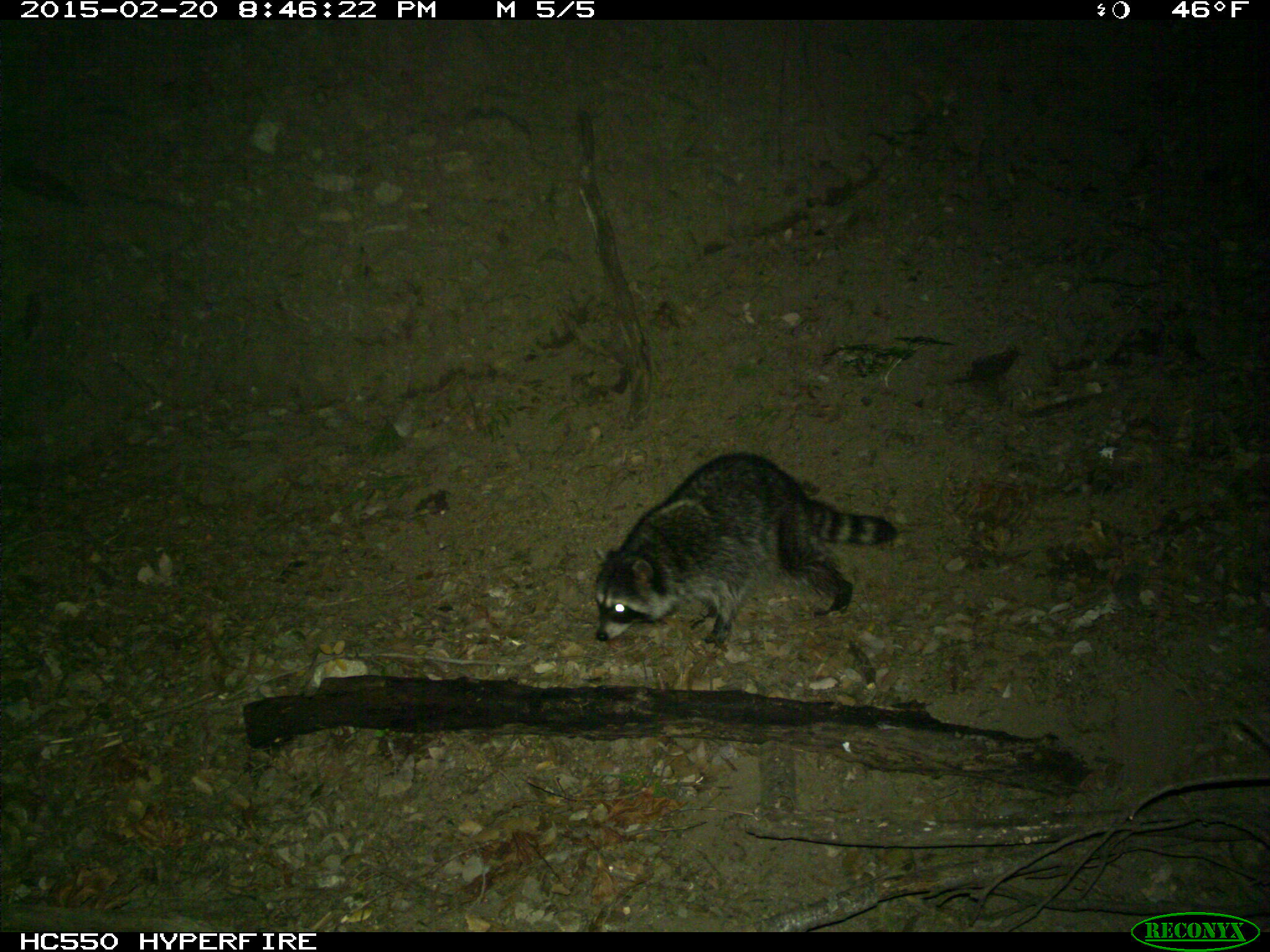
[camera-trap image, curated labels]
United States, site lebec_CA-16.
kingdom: Animalia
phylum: Chordata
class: Mammalia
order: Carnivora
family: Procyonidae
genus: Procyon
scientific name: Procyon lotor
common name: common raccoon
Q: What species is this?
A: Procyon lotor (common raccoon).